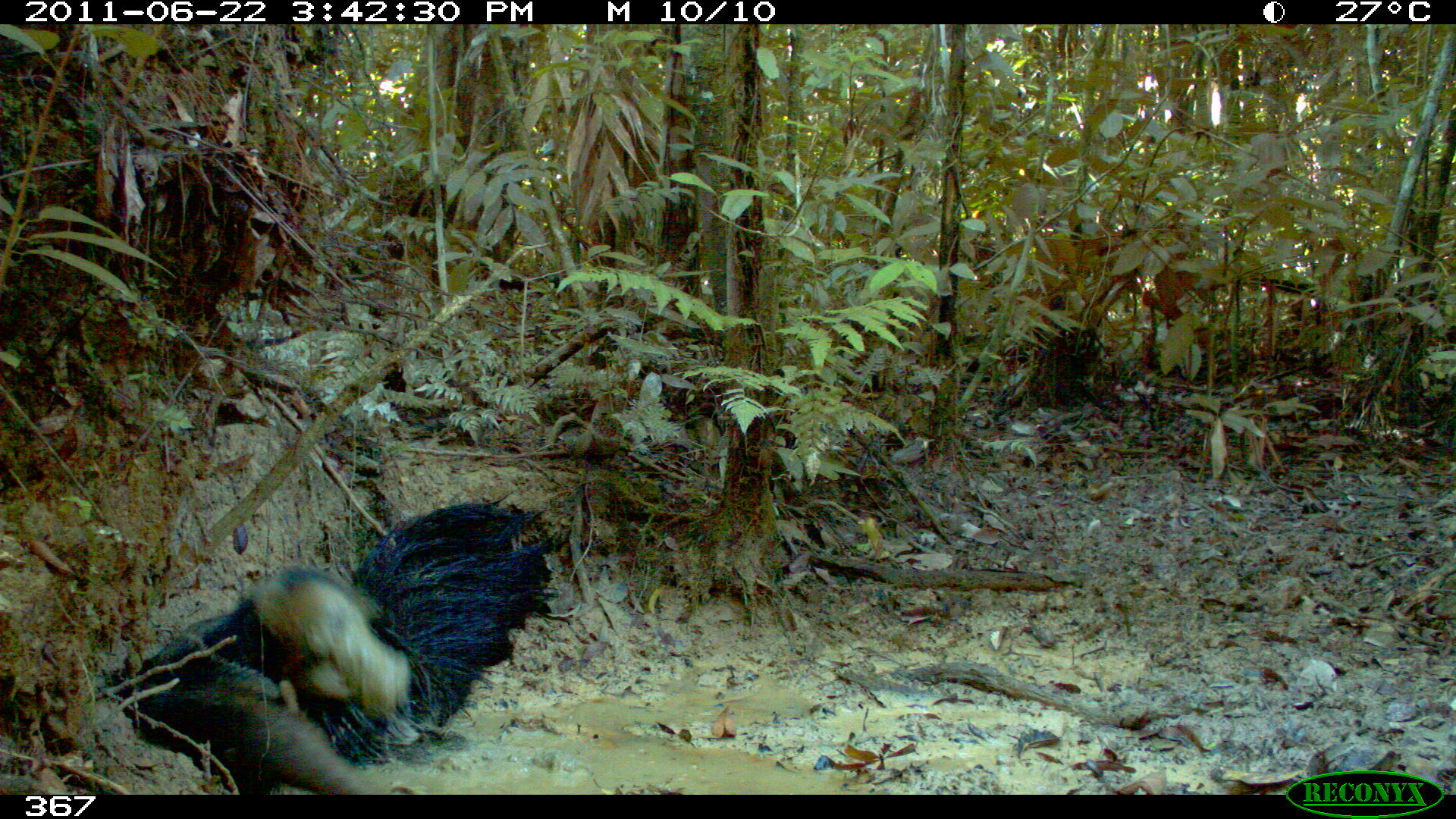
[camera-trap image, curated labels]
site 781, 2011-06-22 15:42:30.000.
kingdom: Animalia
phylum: Chordata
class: Mammalia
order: Pilosa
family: Myrmecophagidae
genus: Myrmecophaga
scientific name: Myrmecophaga tridactyla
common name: giant anteater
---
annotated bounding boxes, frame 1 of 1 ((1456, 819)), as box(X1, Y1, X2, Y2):
myrmecophaga tridactyla: box(131, 501, 553, 794)